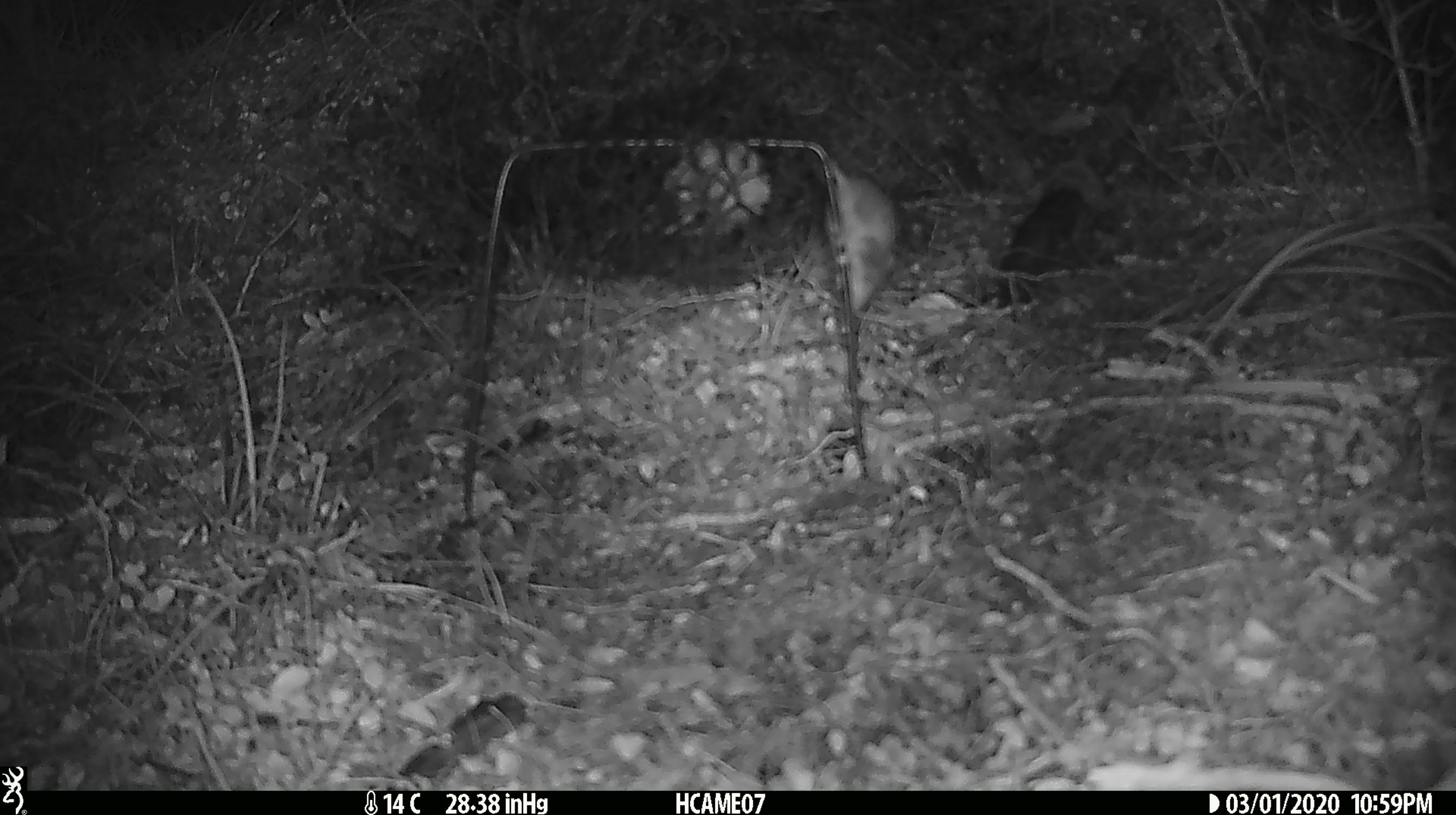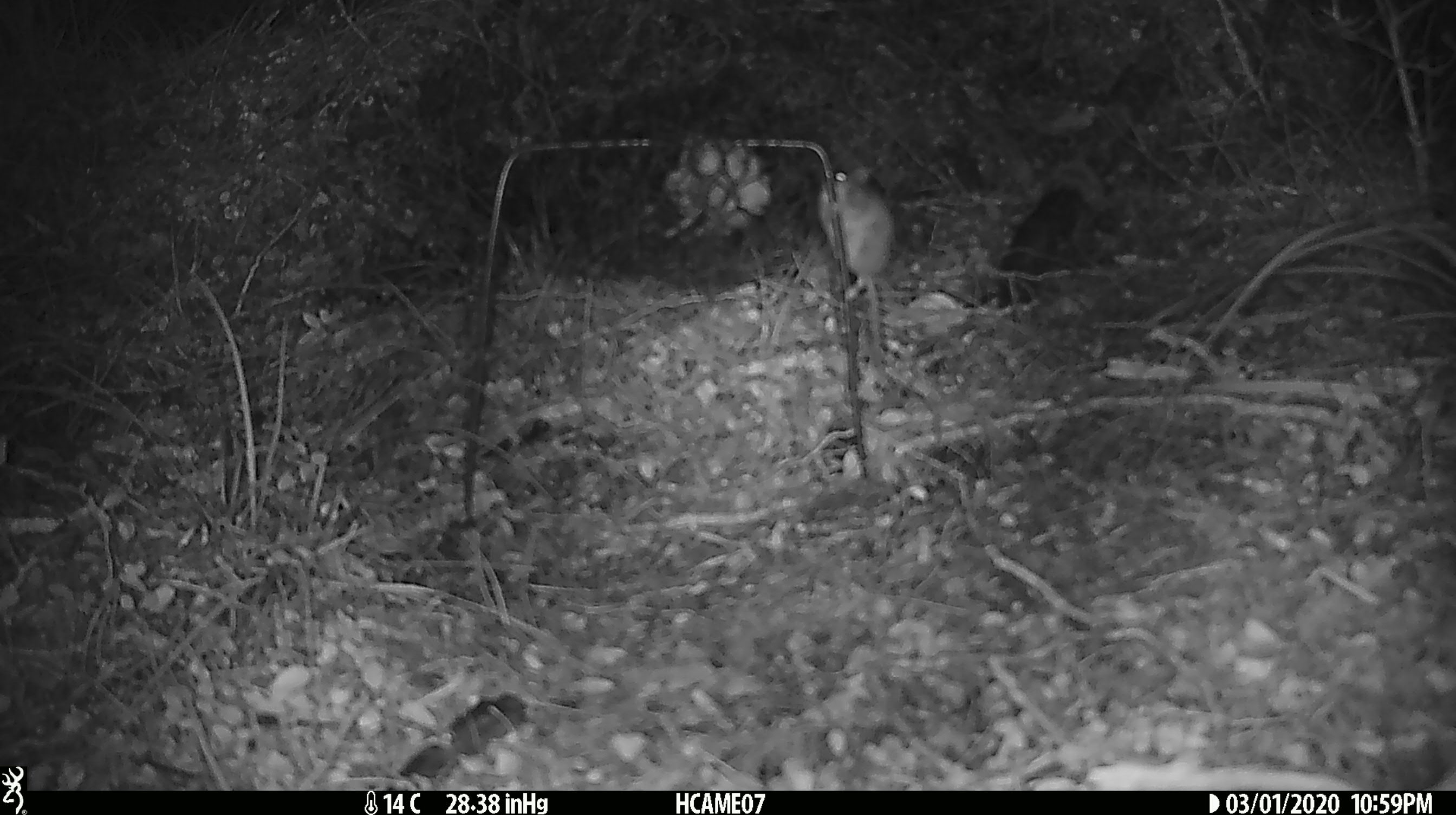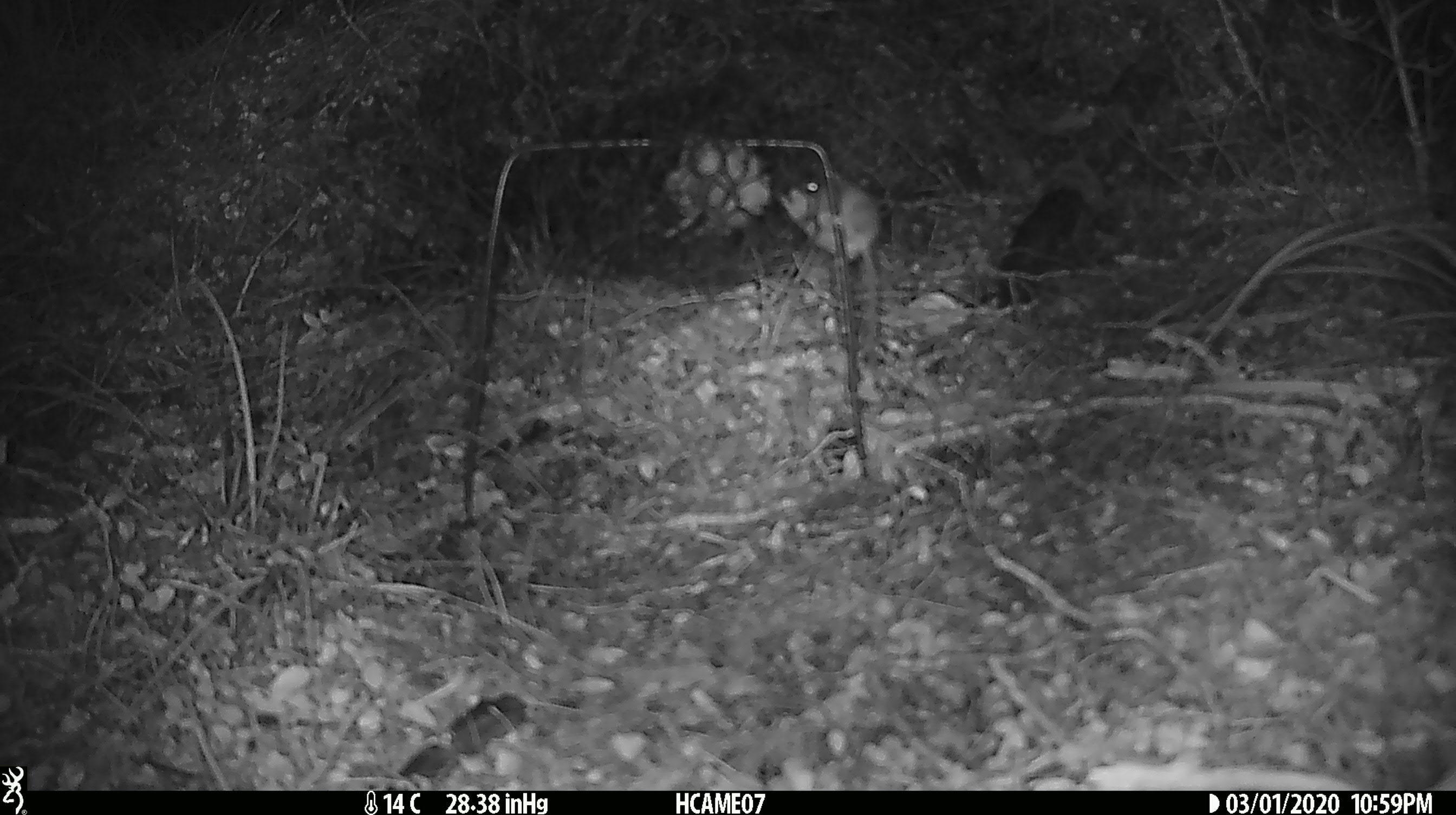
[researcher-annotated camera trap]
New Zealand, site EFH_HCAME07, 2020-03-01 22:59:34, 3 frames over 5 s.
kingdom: Animalia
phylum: Chordata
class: Mammalia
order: Rodentia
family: Muridae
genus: Mus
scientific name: Mus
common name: mouse